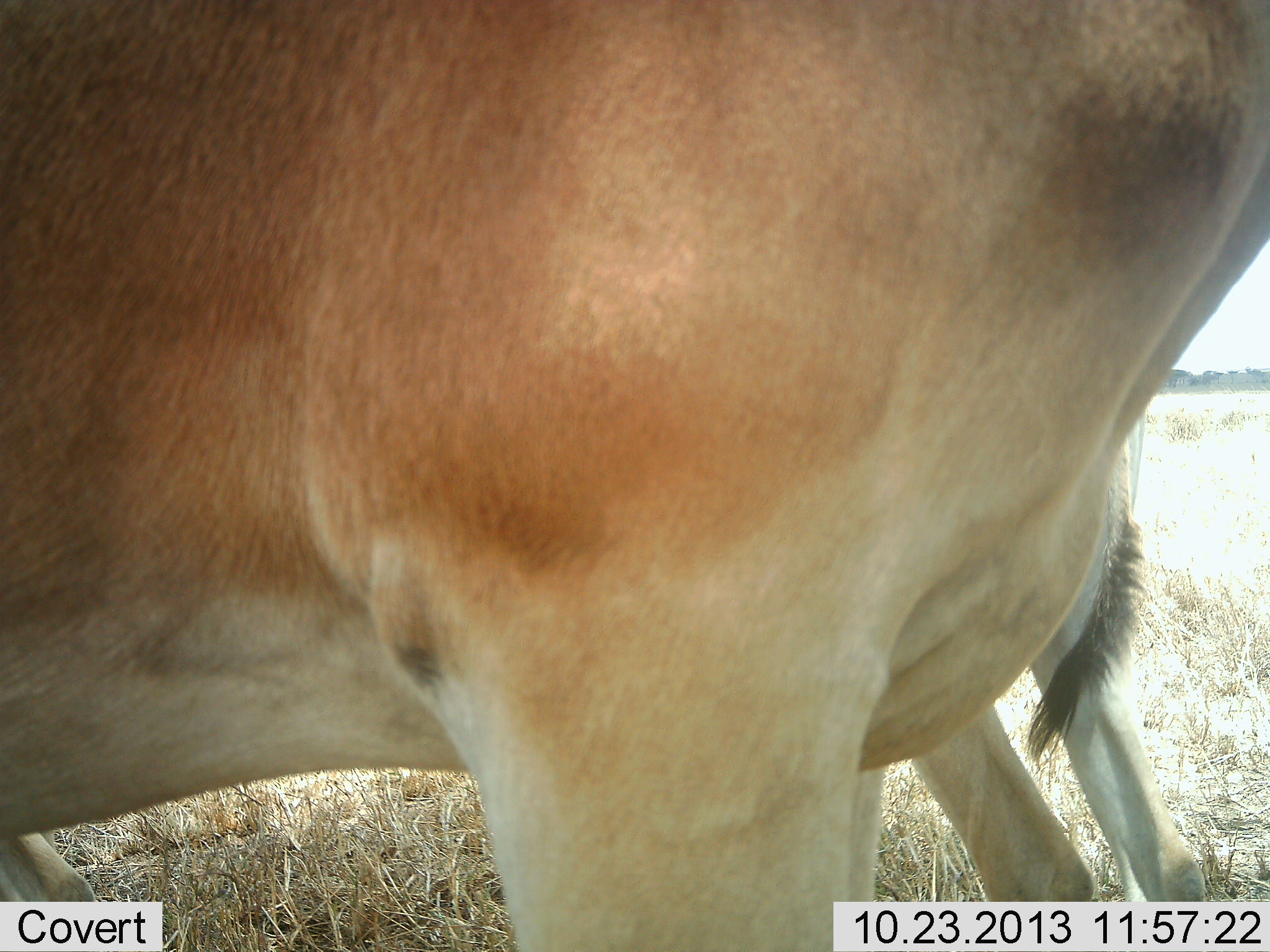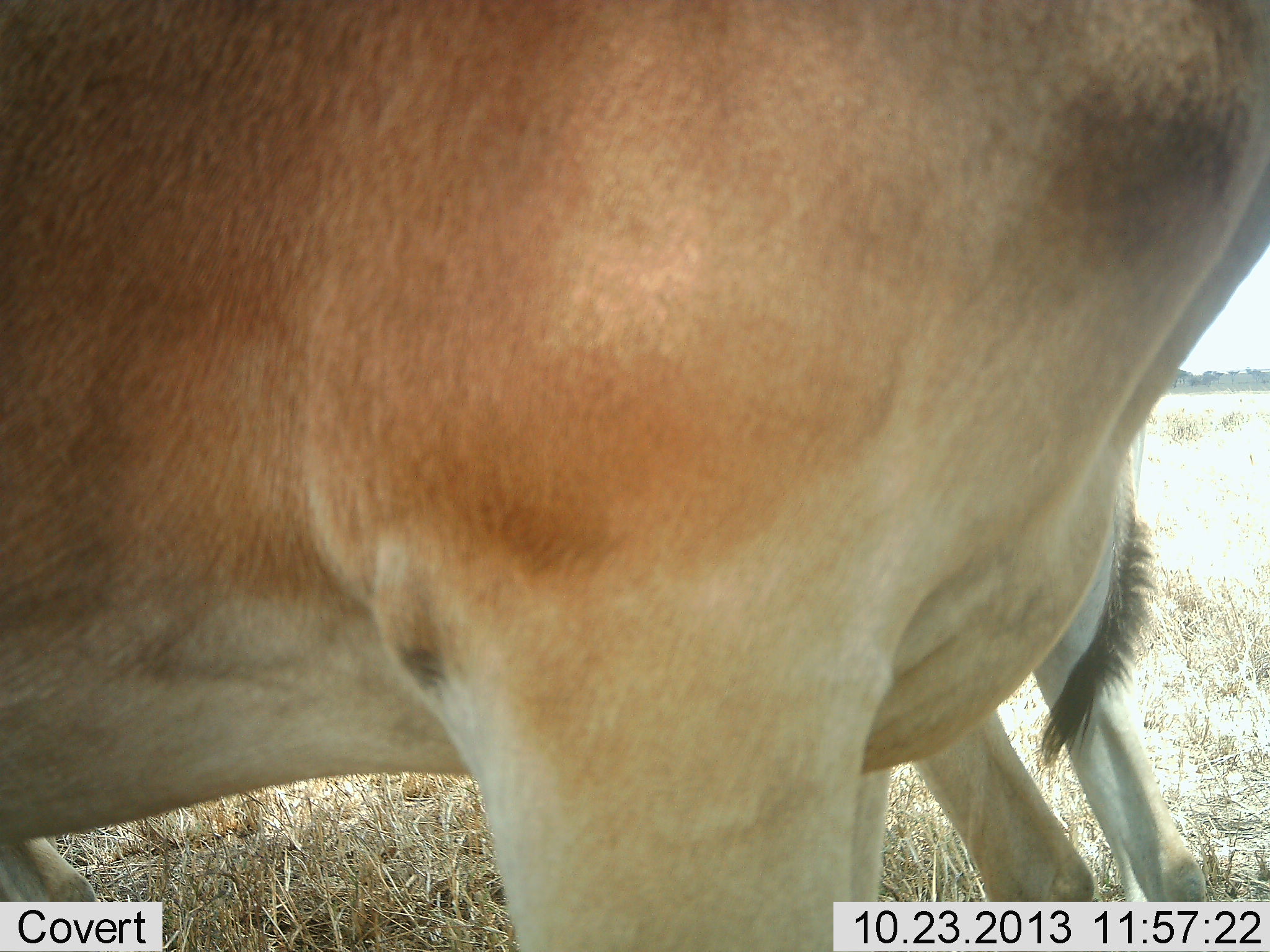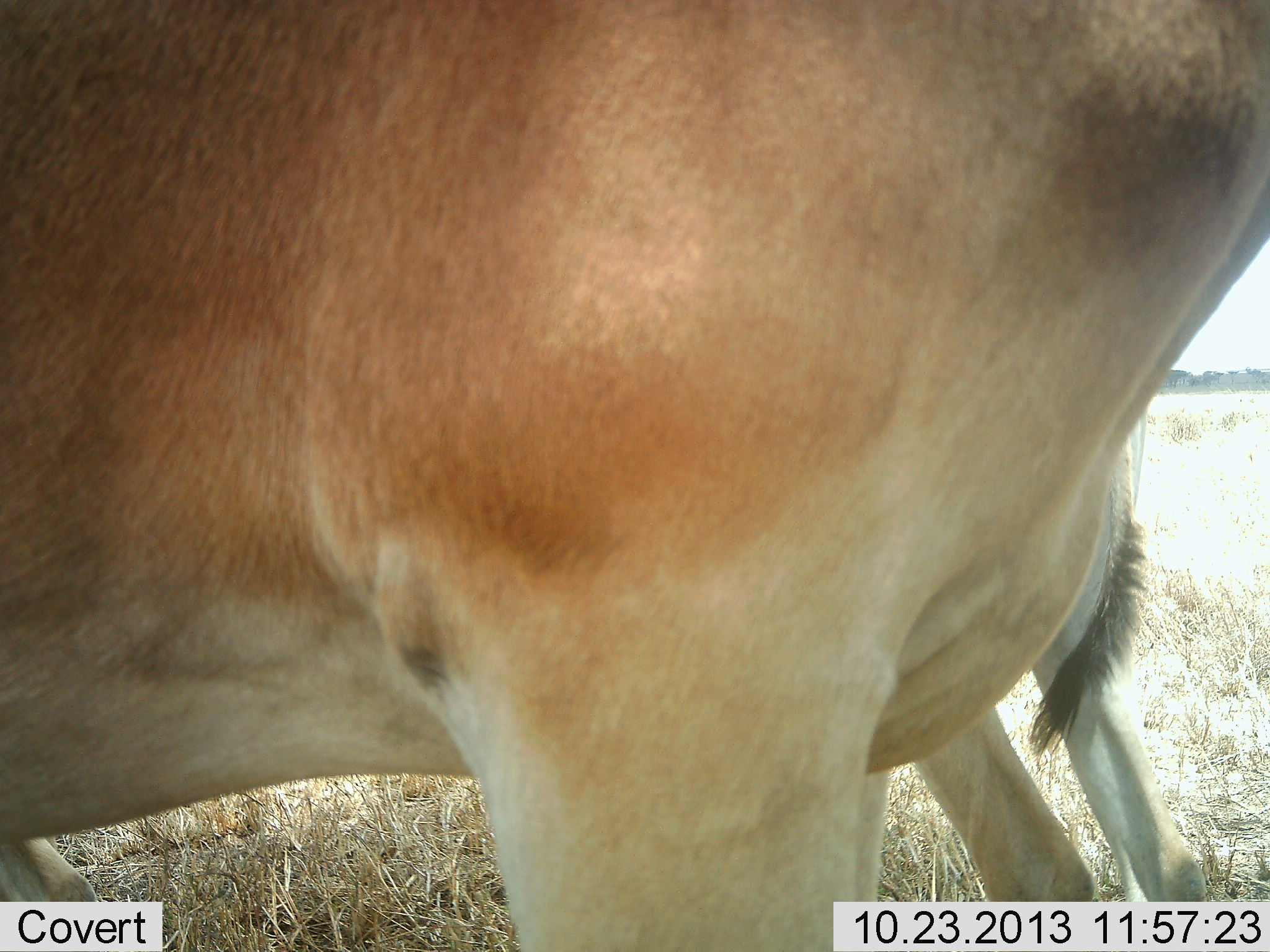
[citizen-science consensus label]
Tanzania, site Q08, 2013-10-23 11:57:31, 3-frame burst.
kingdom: Animalia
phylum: Chordata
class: Mammalia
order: Artiodactyla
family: Bovidae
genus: Alcelaphus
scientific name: Alcelaphus buselaphus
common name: hartebeest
Hartebeest (Alcelaphus buselaphus), count 2. Behavior (volunteer vote fractions): standing 100%, resting 6%, moving 6%, interacting 0%. Young present (vote fraction): 11%. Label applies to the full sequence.